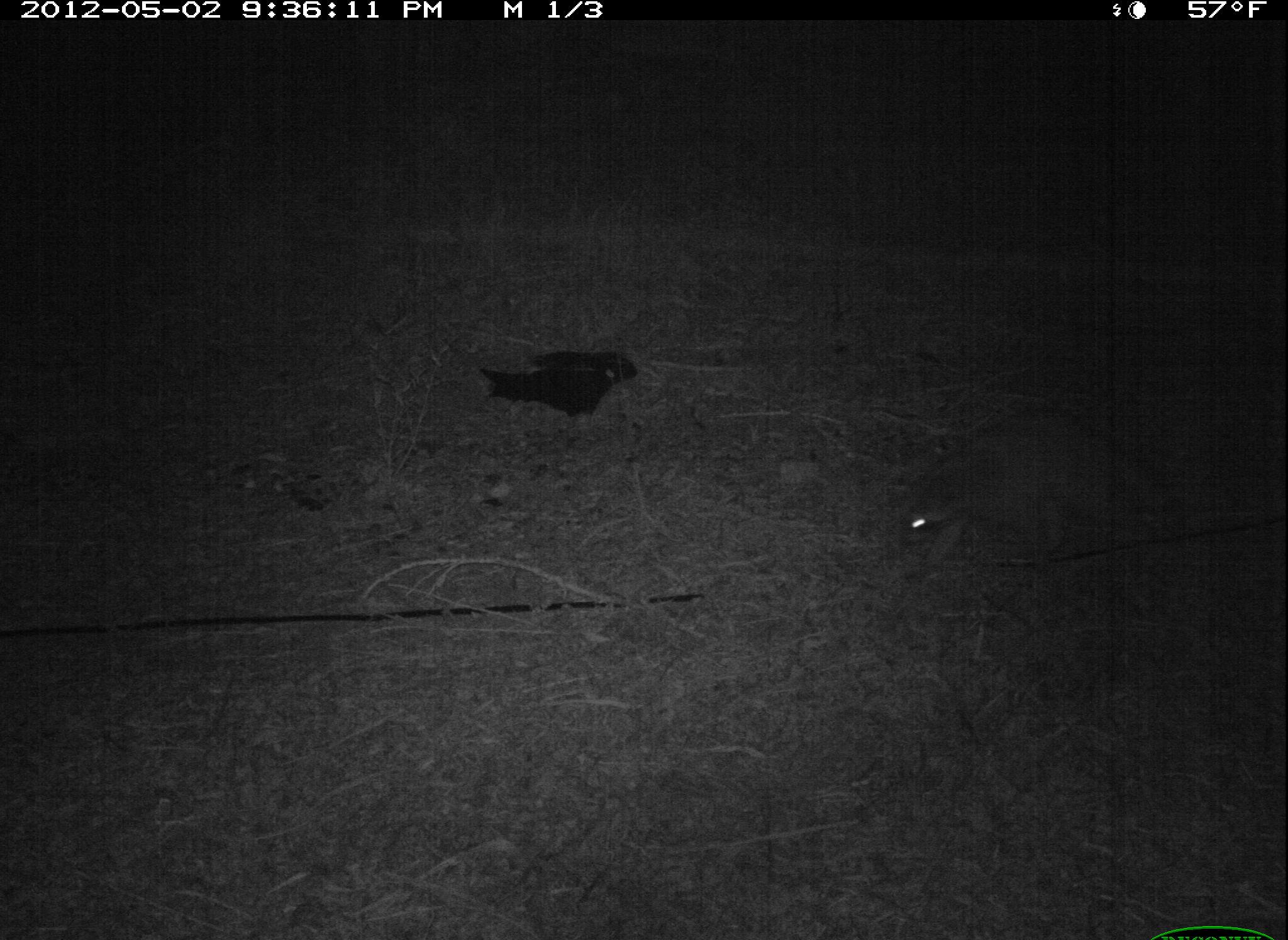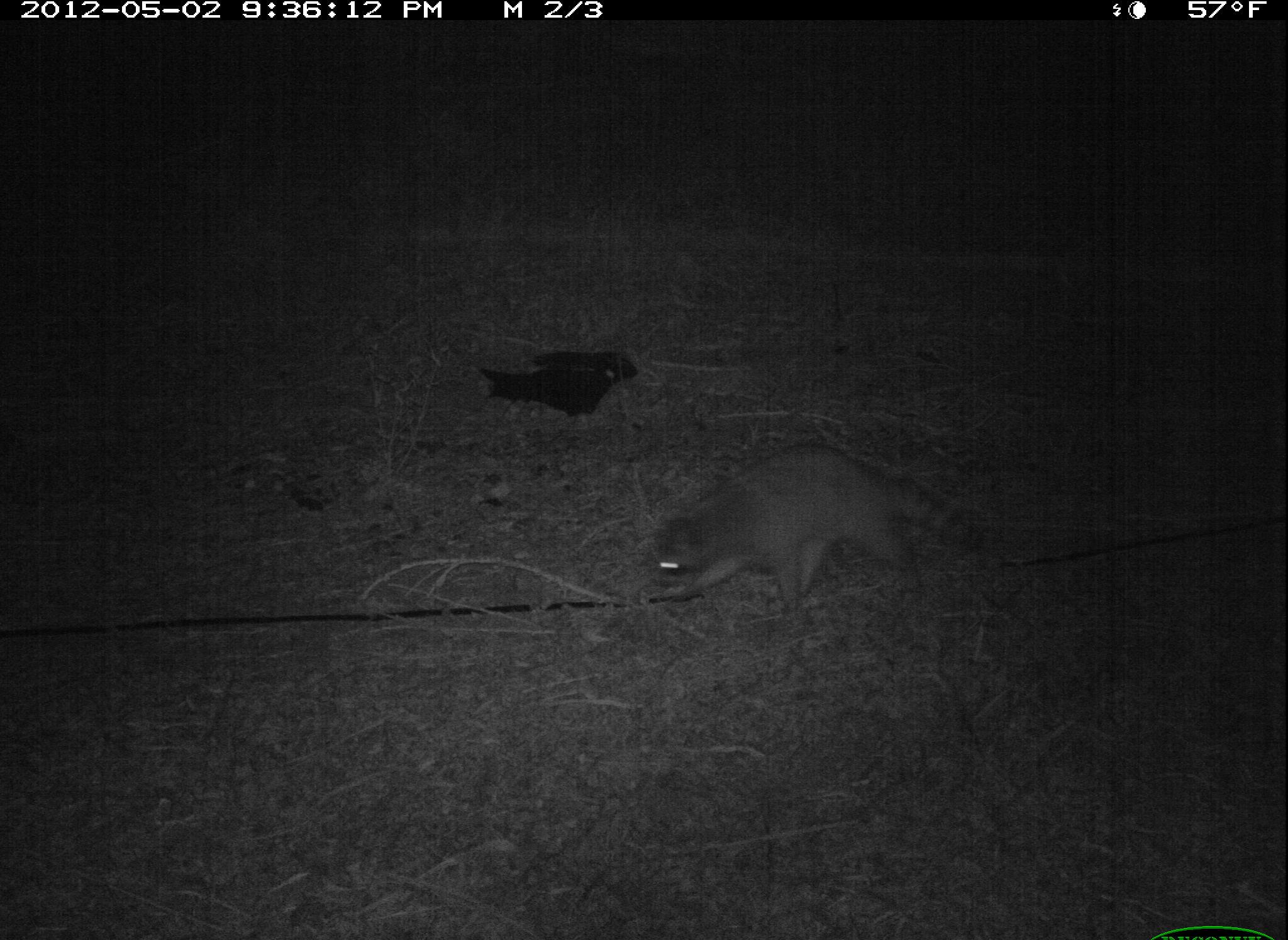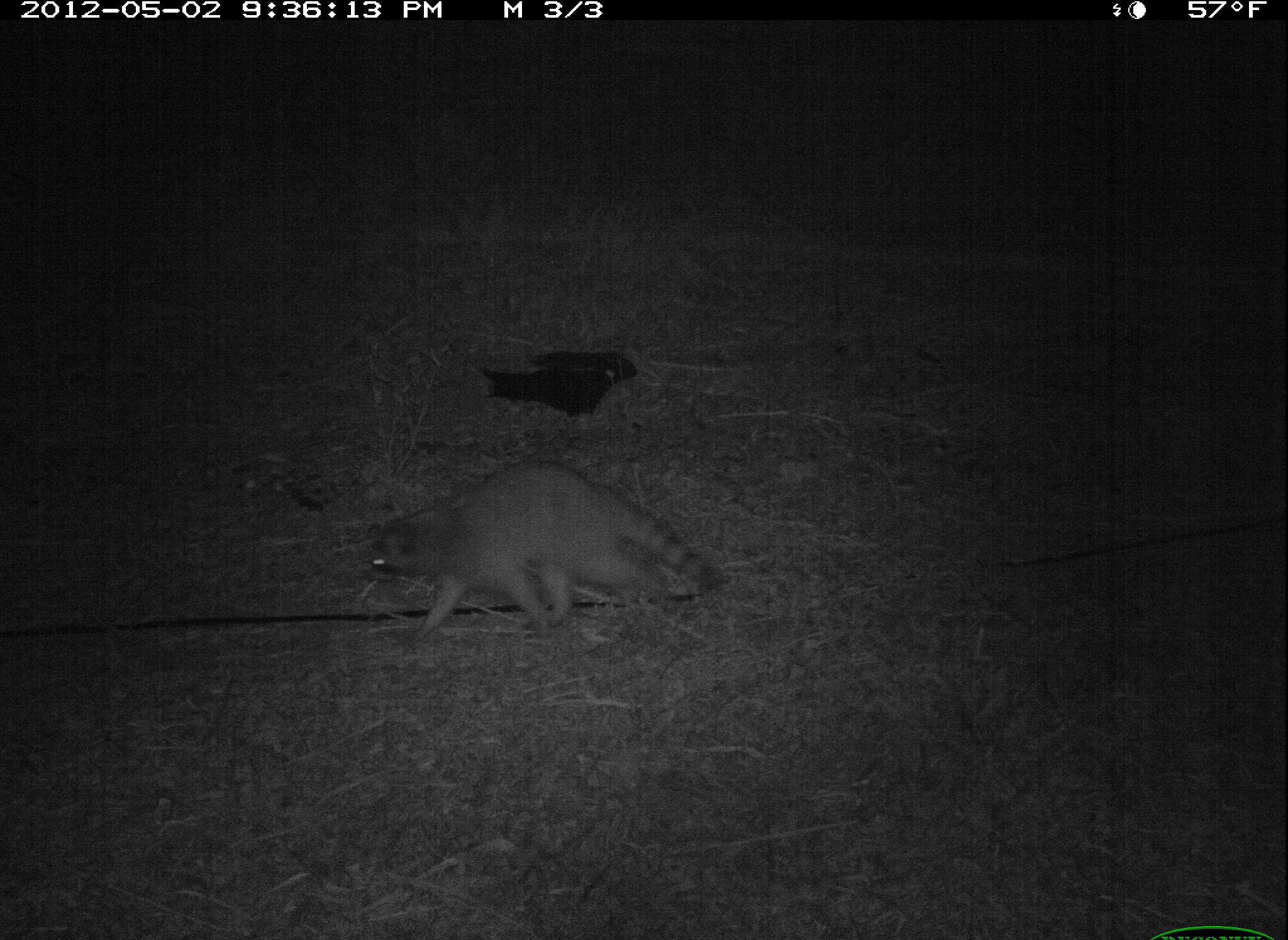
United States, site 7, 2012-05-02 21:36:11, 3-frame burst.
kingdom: Animalia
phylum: Chordata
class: Mammalia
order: Carnivora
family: Procyonidae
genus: Procyon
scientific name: Procyon lotor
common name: raccoon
Raccoon (Procyon lotor).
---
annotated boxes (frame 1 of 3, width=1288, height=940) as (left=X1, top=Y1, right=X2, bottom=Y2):
raccoon: (left=889, top=401, right=1214, bottom=581)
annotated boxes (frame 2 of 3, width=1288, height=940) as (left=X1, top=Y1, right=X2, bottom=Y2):
raccoon: (left=638, top=451, right=998, bottom=648)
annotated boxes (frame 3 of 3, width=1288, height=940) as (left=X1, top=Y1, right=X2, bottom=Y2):
raccoon: (left=349, top=446, right=726, bottom=652)